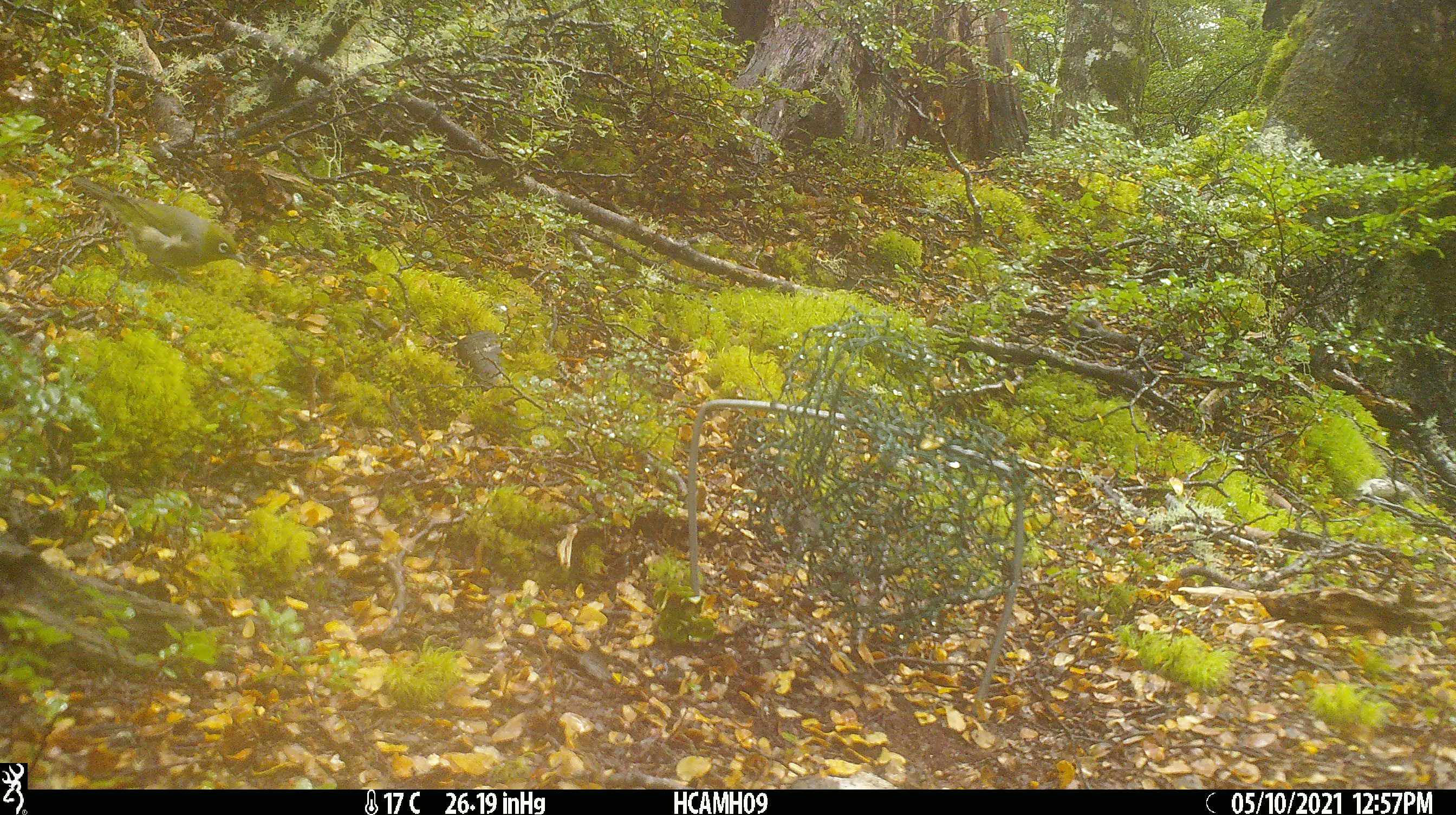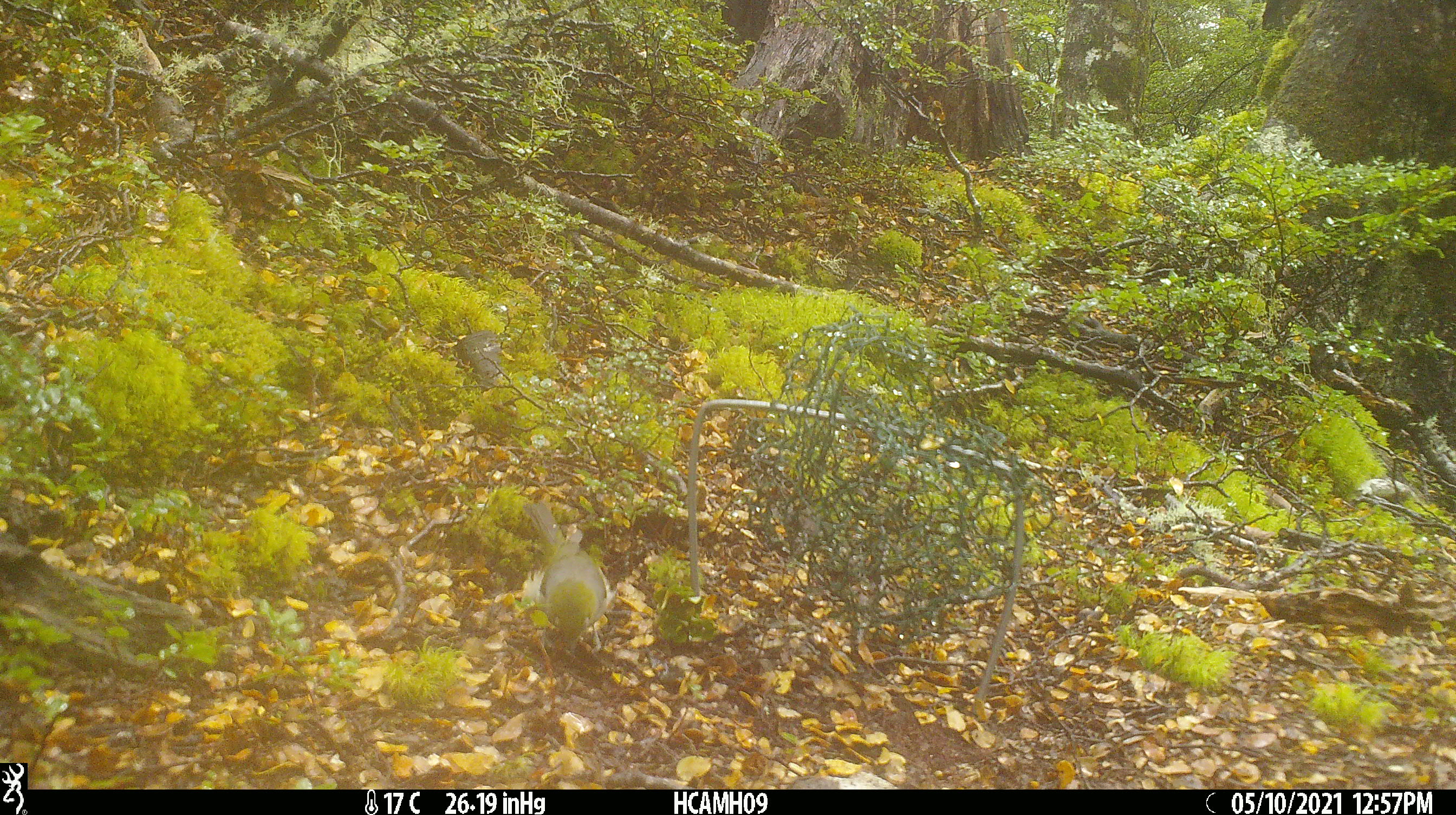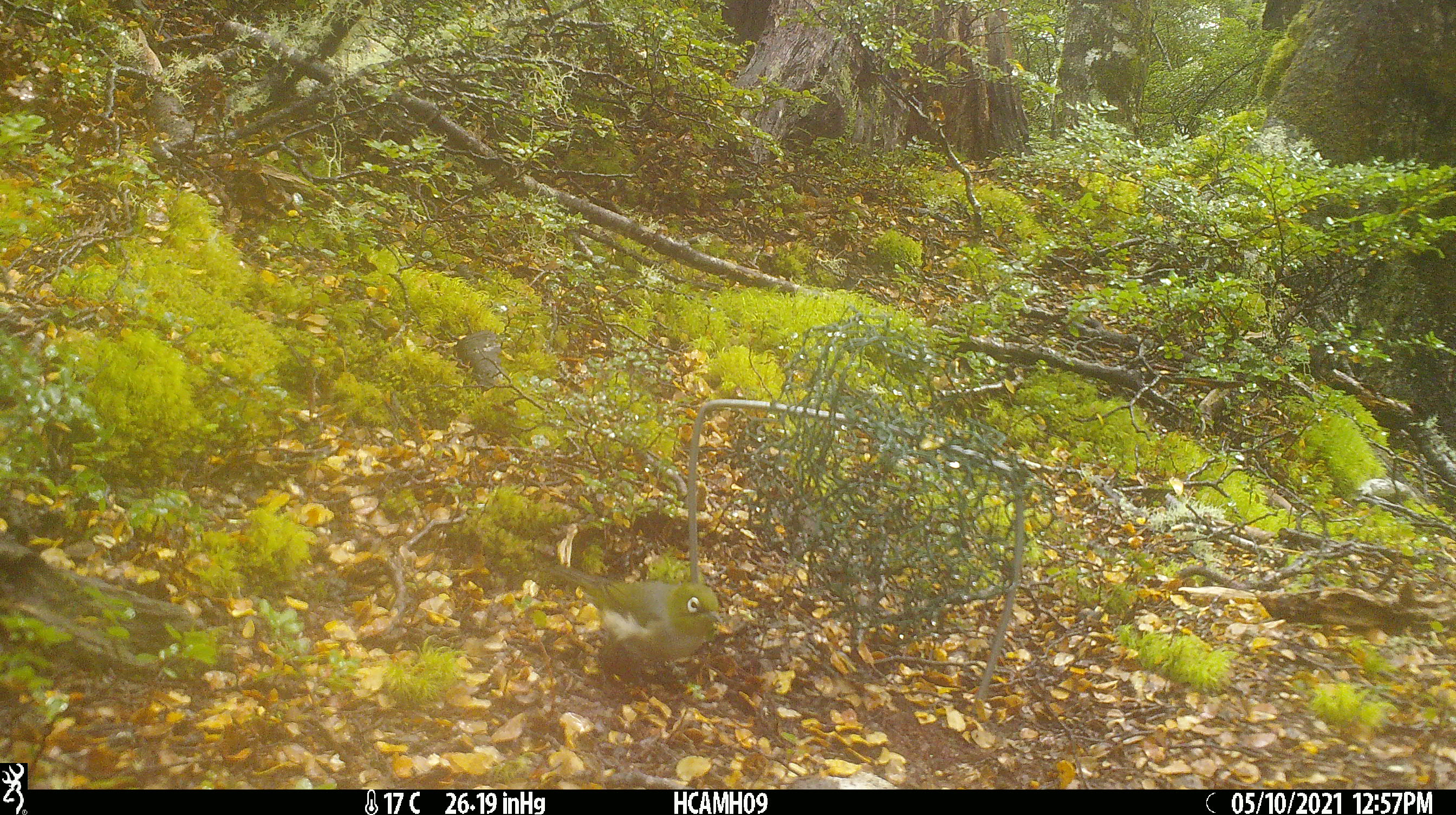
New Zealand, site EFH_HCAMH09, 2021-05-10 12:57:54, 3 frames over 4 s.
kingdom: Animalia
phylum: Chordata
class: Aves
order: Passeriformes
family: Zosteropidae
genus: Zosterops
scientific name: Zosterops lateralis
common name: silvereye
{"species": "silvereye (Zosterops lateralis)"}